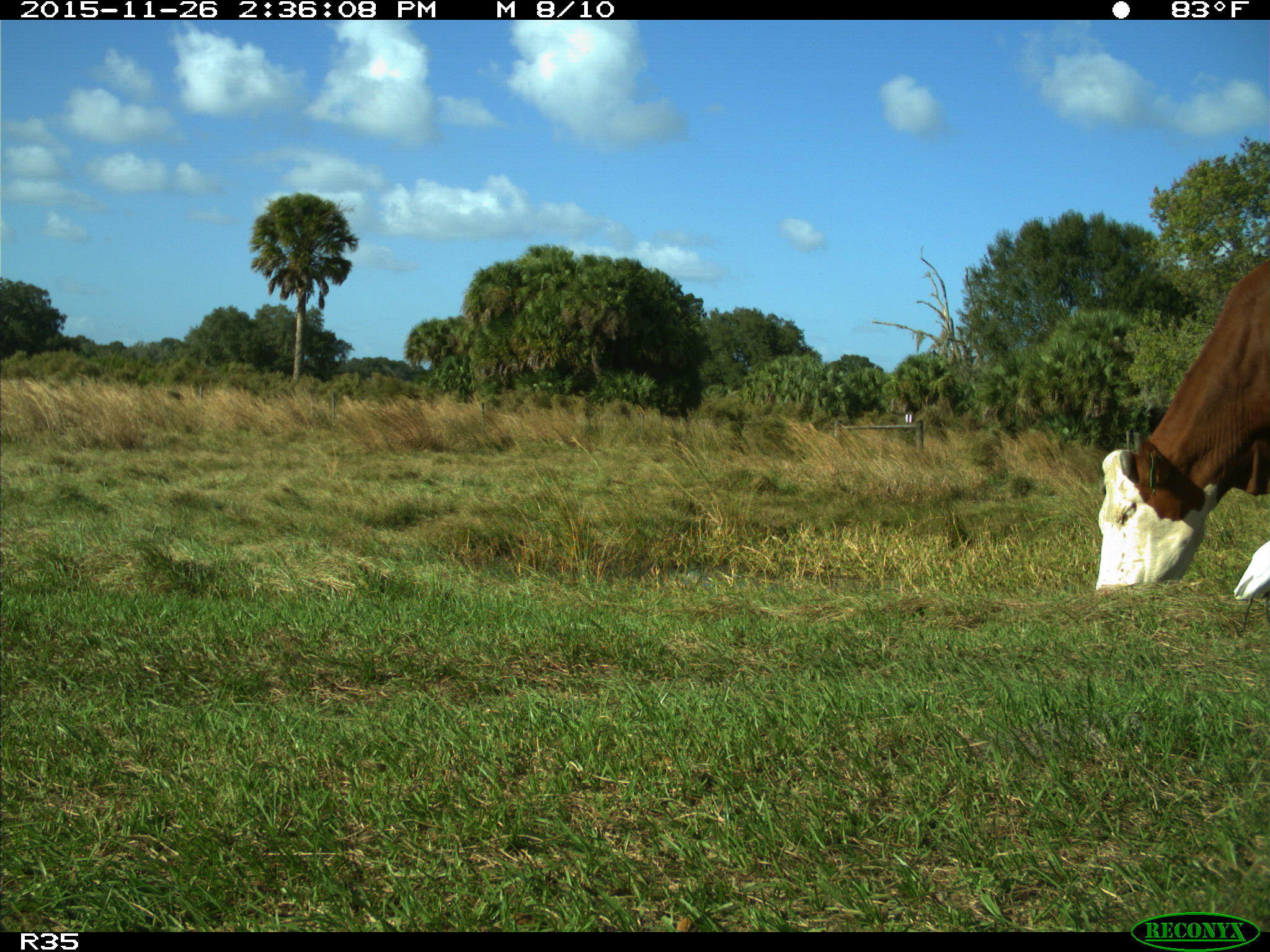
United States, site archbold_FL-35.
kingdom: Animalia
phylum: Chordata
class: Mammalia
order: Artiodactyla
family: Bovidae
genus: Bos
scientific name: Bos taurus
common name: domestic cow